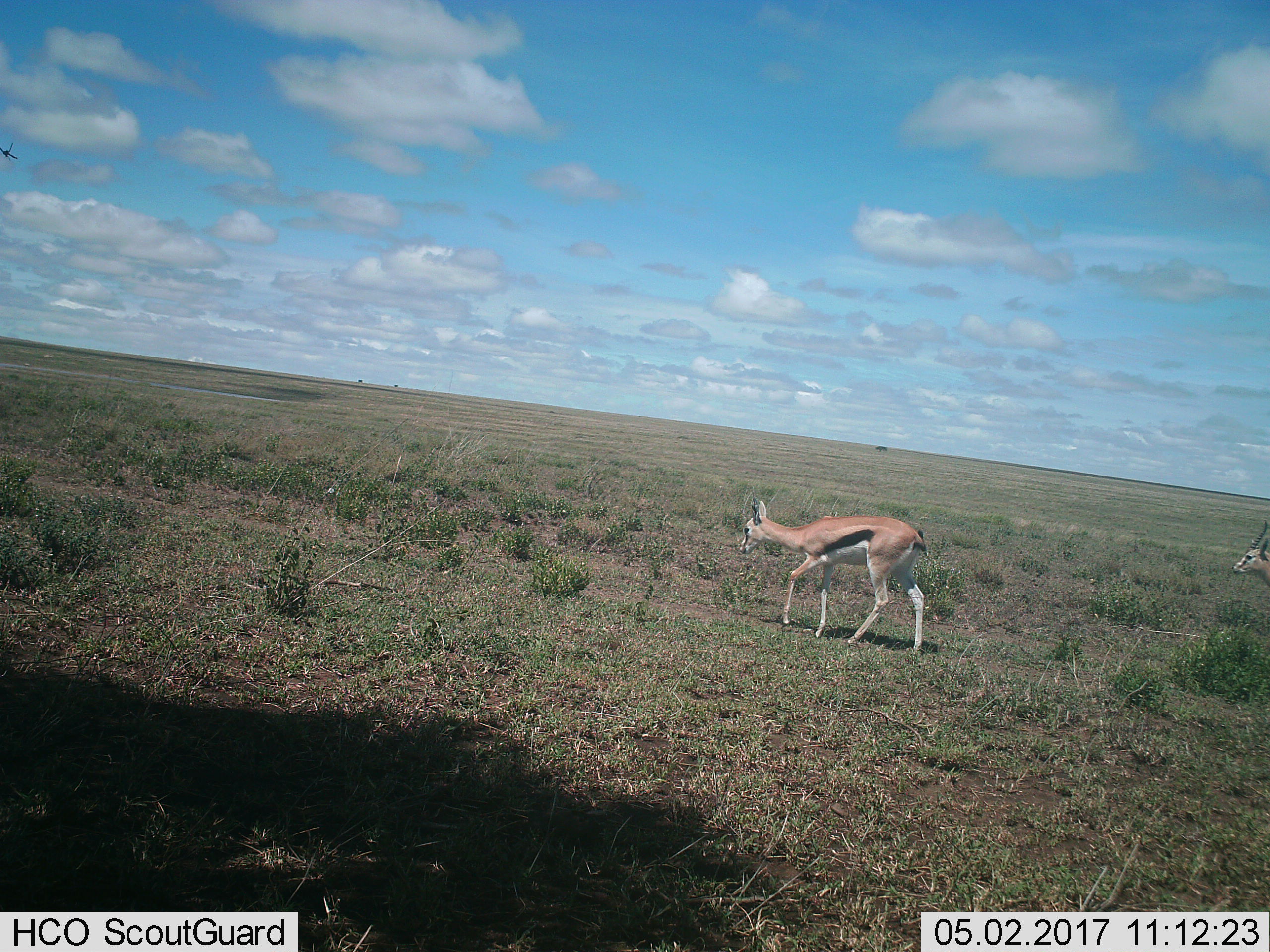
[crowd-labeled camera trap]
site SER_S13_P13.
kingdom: Animalia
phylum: Chordata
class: Mammalia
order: Artiodactyla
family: Bovidae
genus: Eudorcas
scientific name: Eudorcas thomsonii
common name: thomson's gazelle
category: gazellethomsons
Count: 2.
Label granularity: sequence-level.